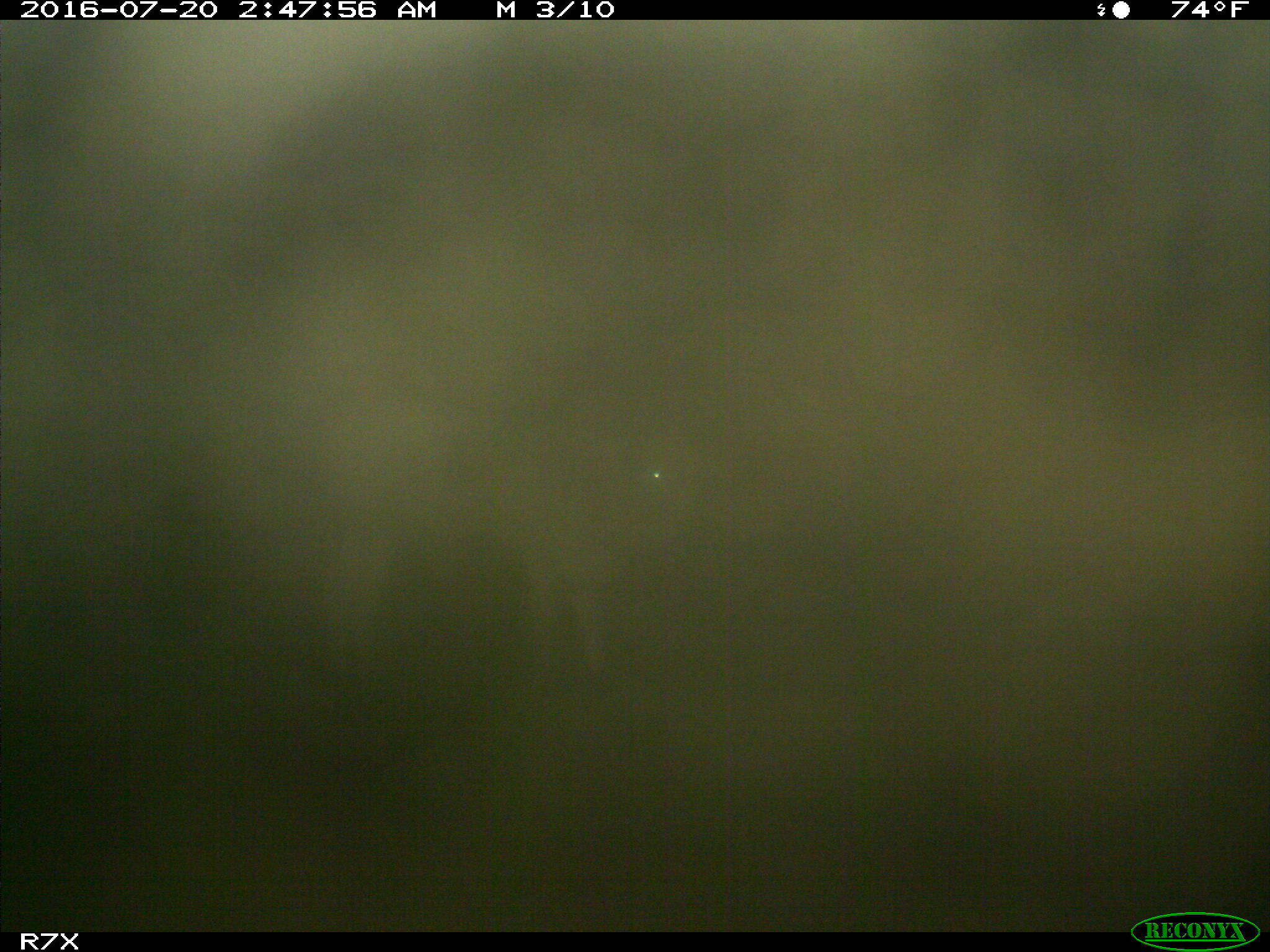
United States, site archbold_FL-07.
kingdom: Animalia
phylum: Chordata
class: Mammalia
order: Artiodactyla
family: Bovidae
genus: Bos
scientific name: Bos taurus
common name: domestic cow